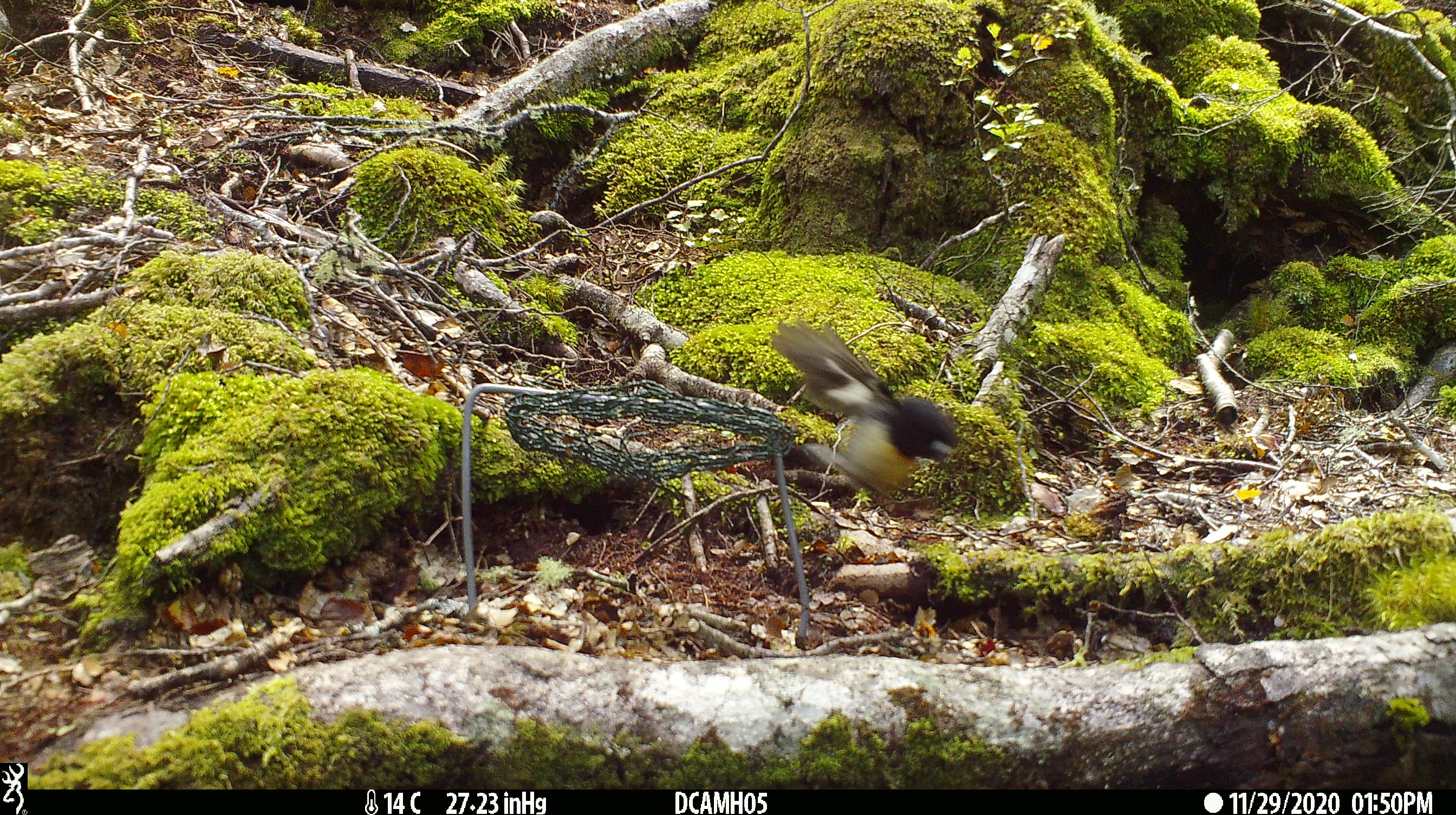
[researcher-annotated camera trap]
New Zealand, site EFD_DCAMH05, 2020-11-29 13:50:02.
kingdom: Animalia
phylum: Chordata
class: Aves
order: Passeriformes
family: Petroicidae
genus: Petroica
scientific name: Petroica macrocephala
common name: tomtit